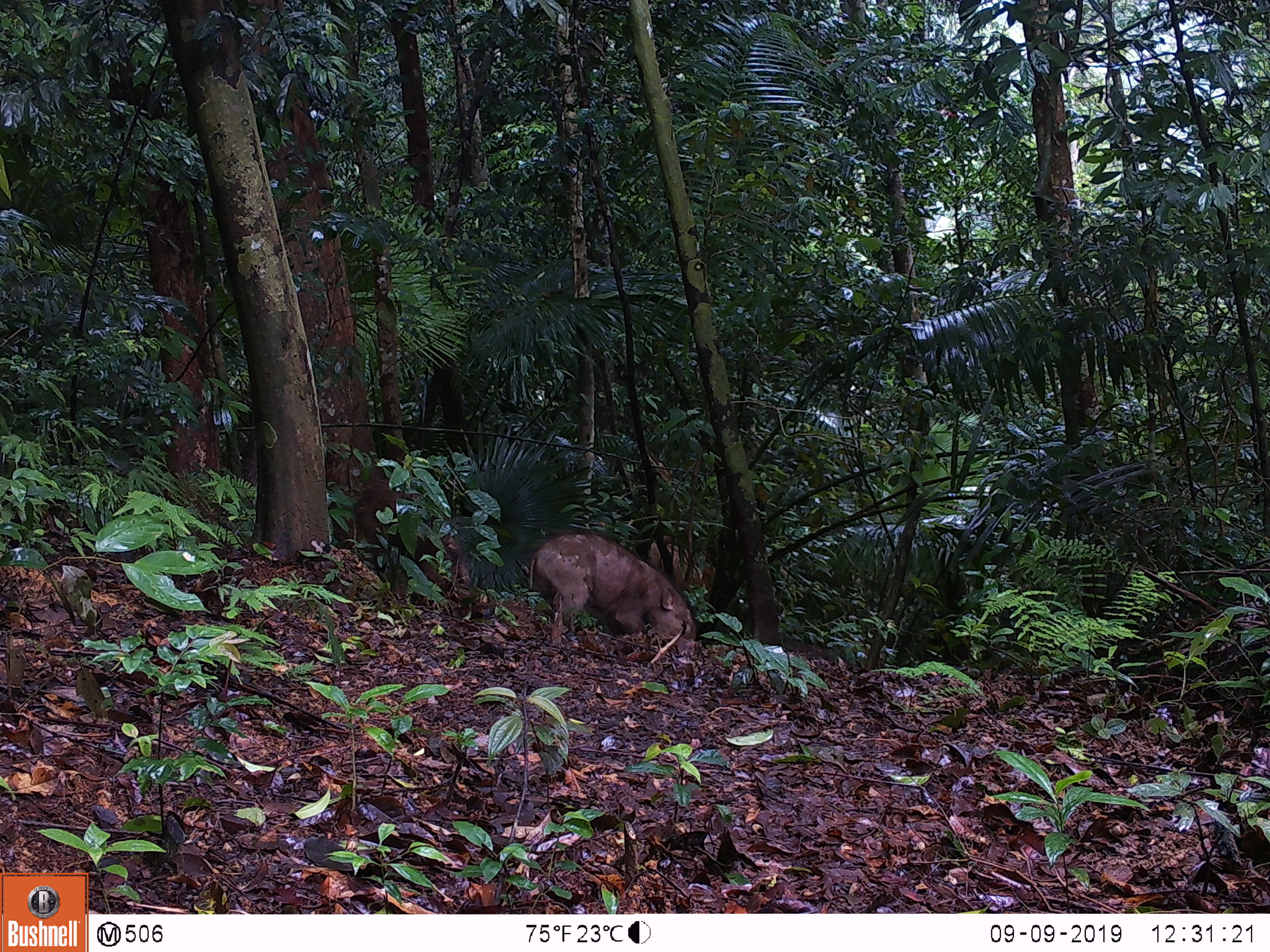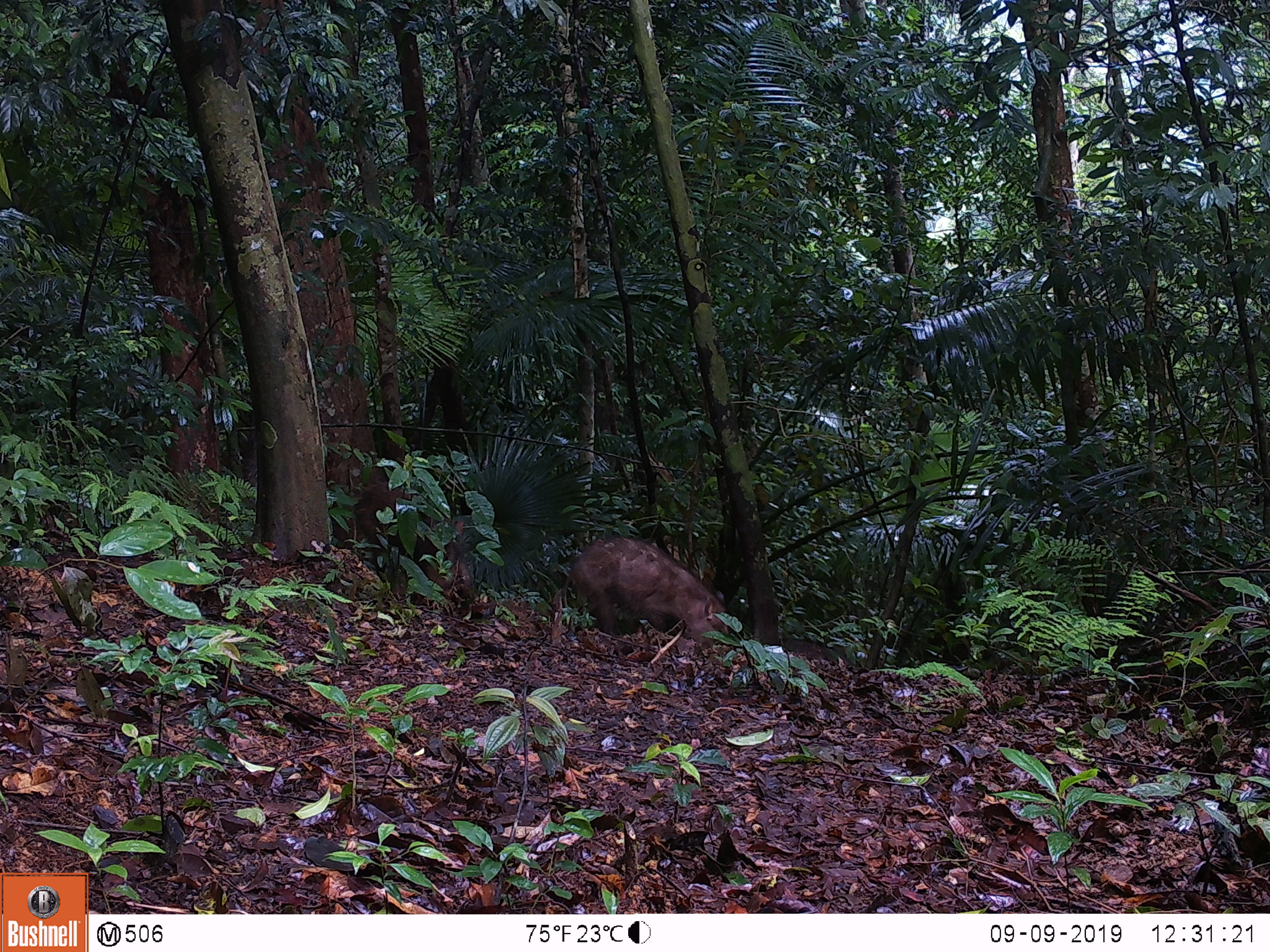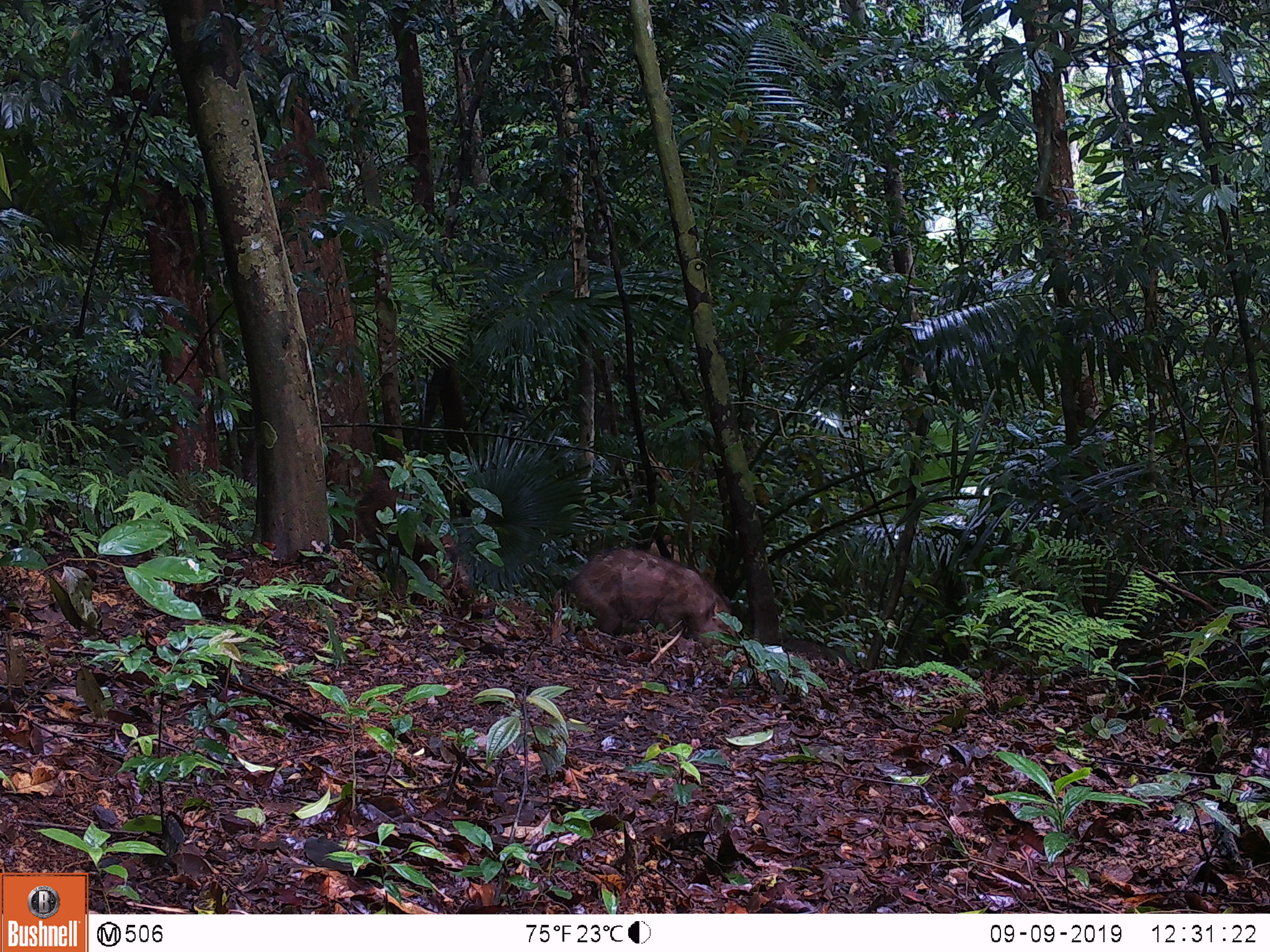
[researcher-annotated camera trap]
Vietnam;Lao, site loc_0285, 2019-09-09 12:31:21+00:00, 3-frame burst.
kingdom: Animalia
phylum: Chordata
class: Mammalia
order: Artiodactyla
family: Suidae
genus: Sus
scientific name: Sus scrofa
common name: eurasian wild pig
Eurasian wild pig (Sus scrofa). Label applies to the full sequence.